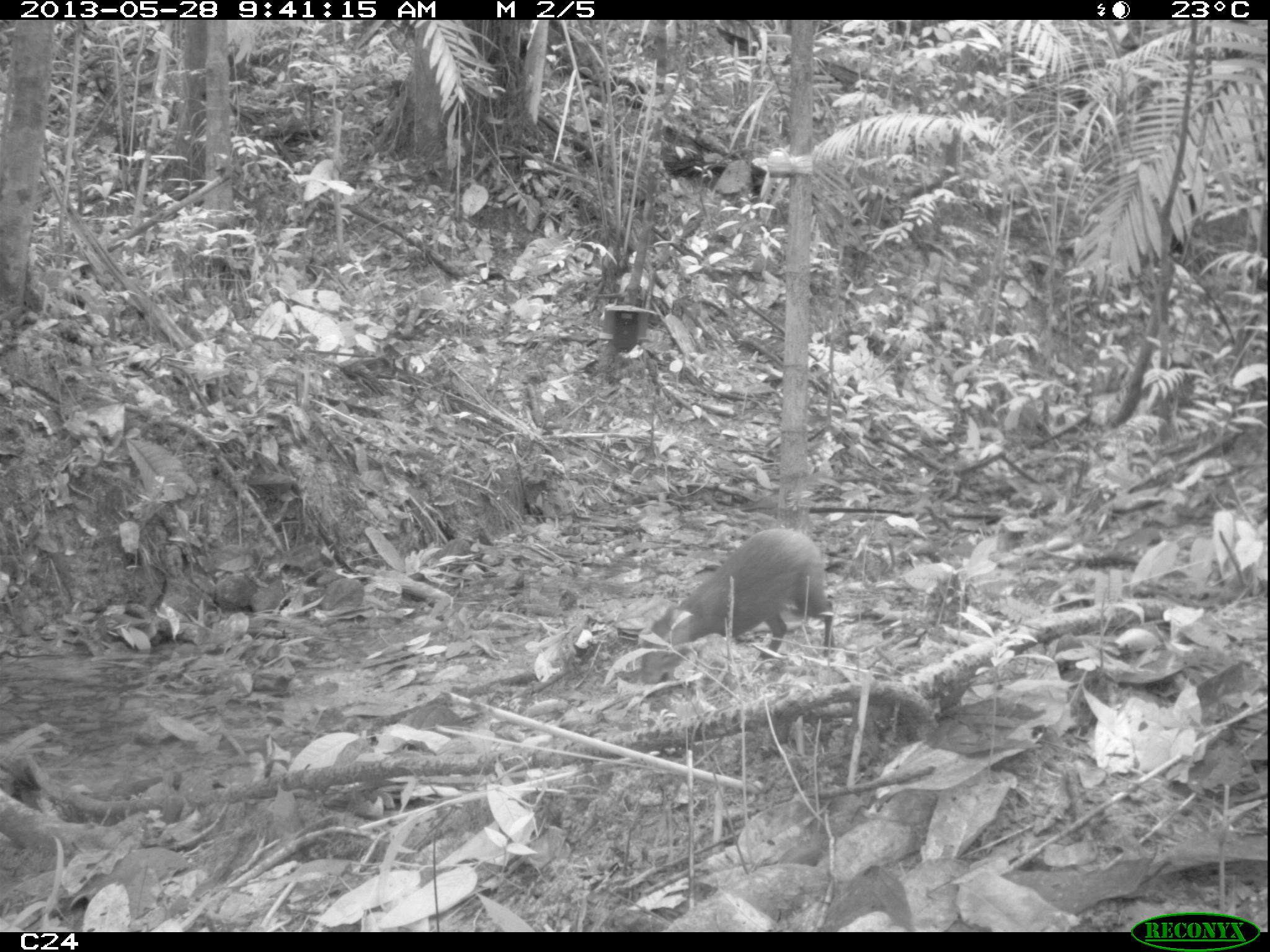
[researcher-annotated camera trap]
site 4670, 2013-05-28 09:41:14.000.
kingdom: Animalia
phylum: Chordata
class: Mammalia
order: Rodentia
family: Dasyproctidae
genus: Dasyprocta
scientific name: Dasyprocta leporina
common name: red-rumped agouti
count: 1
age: adult